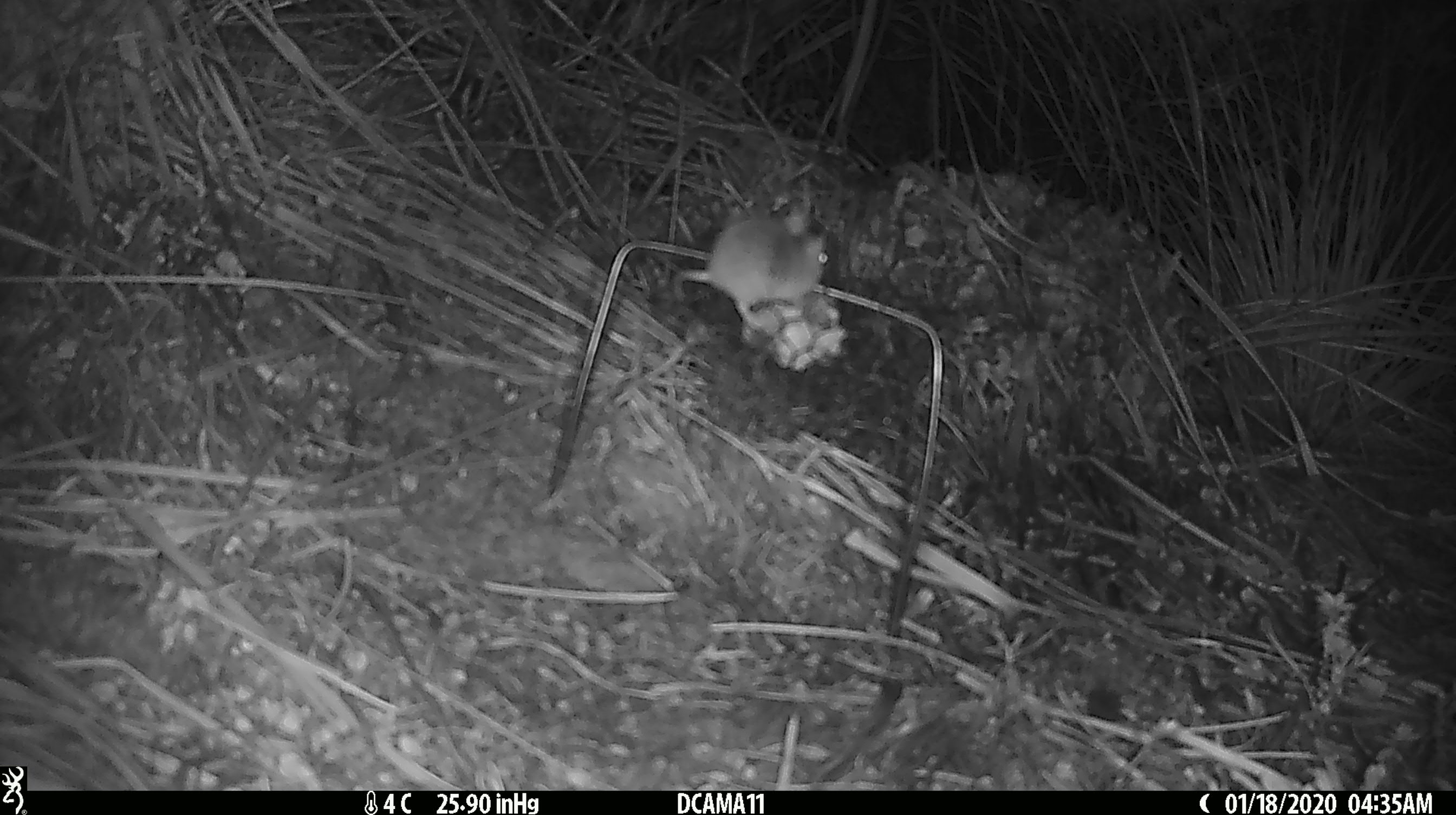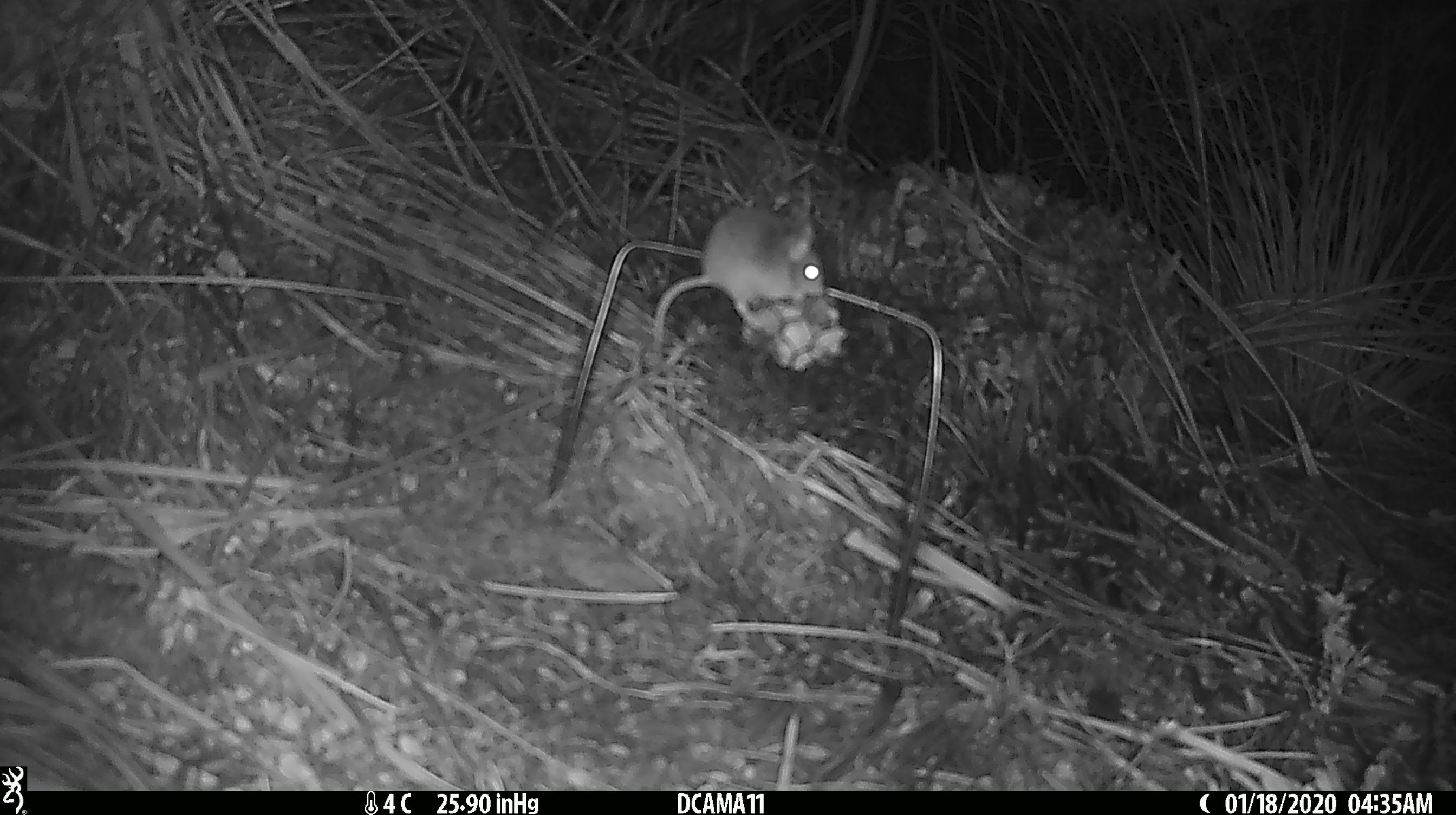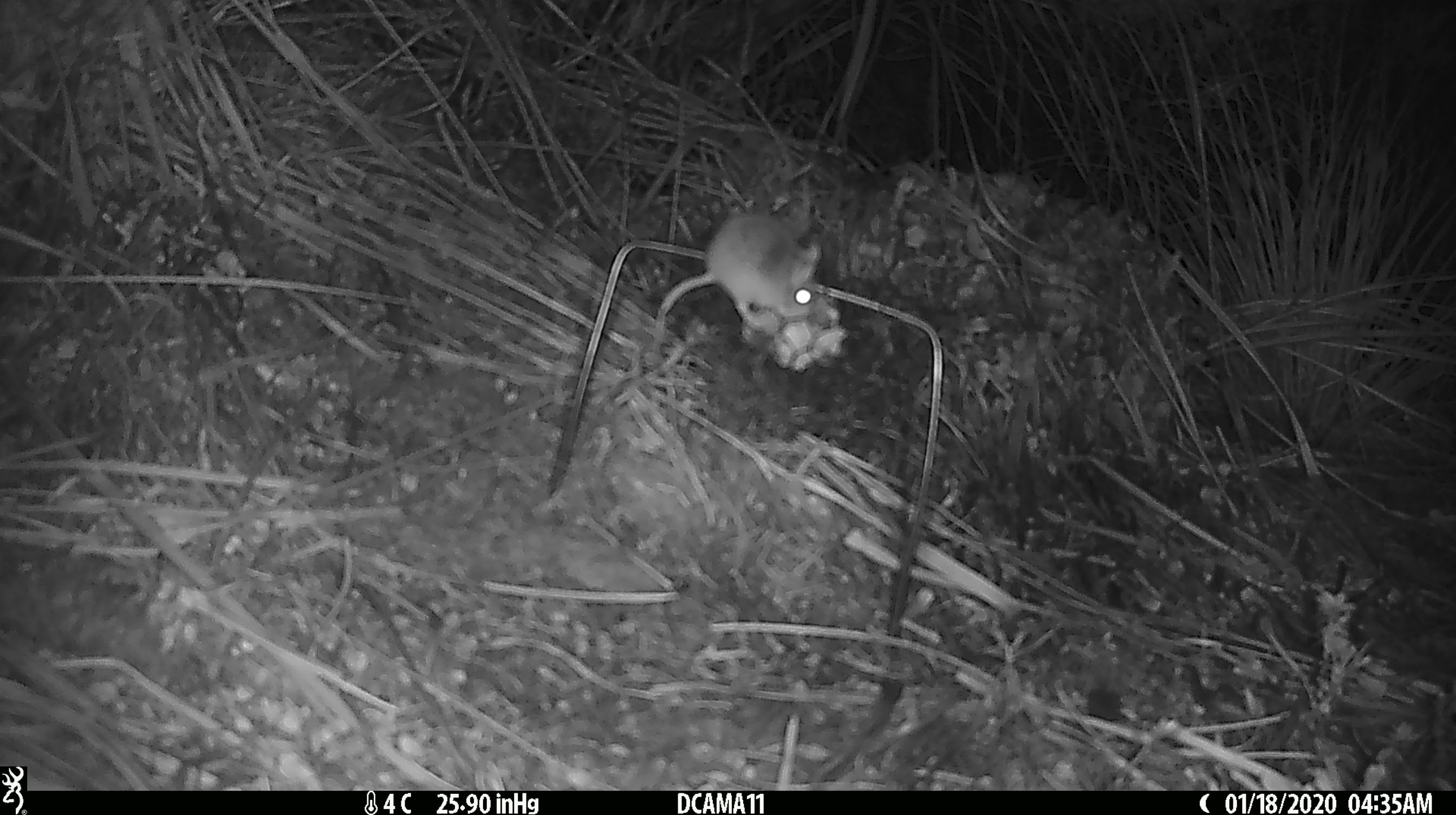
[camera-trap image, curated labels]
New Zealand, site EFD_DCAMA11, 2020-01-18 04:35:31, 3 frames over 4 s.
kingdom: Animalia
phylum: Chordata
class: Mammalia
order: Rodentia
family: Muridae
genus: Mus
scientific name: Mus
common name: mouse